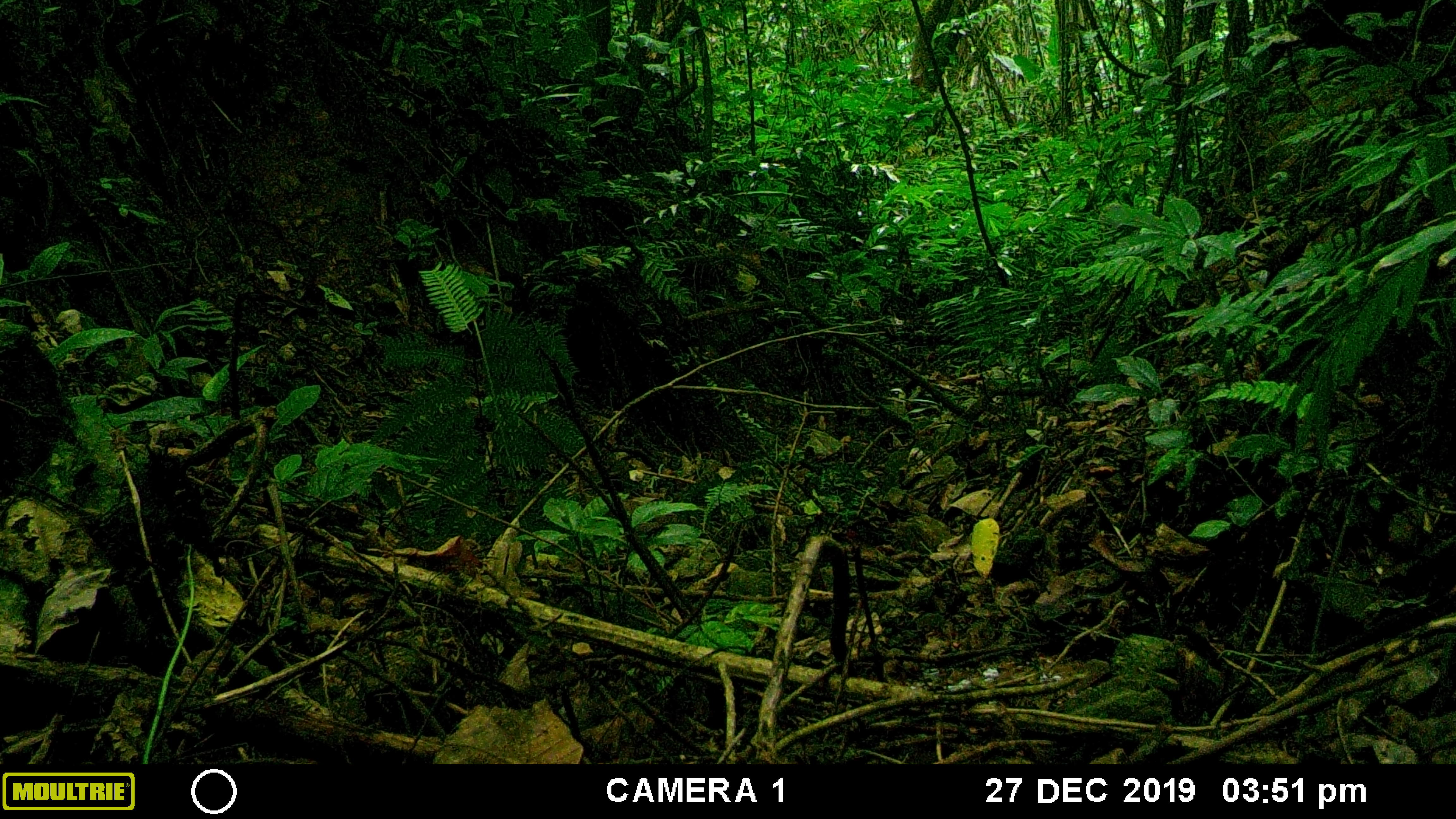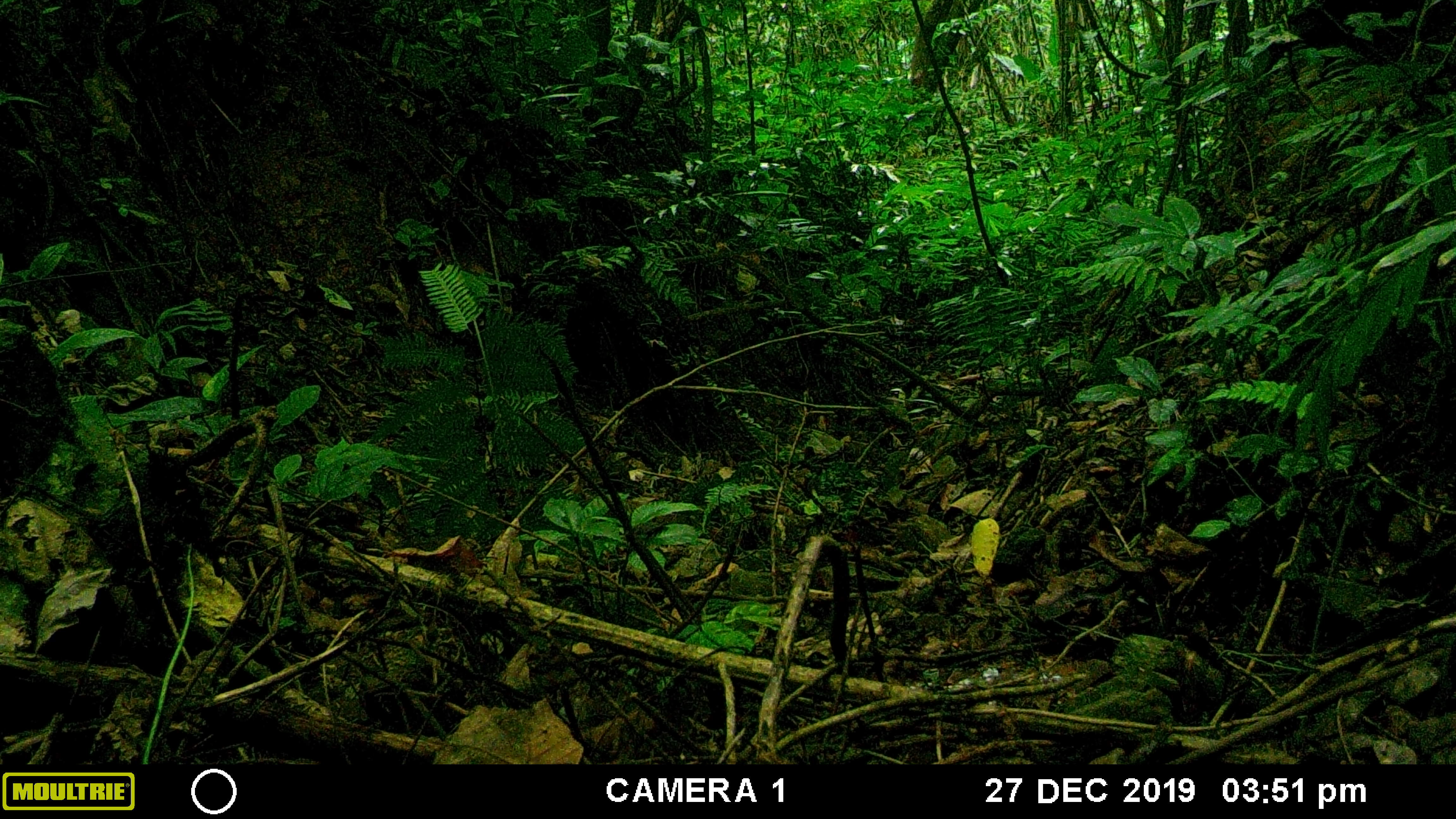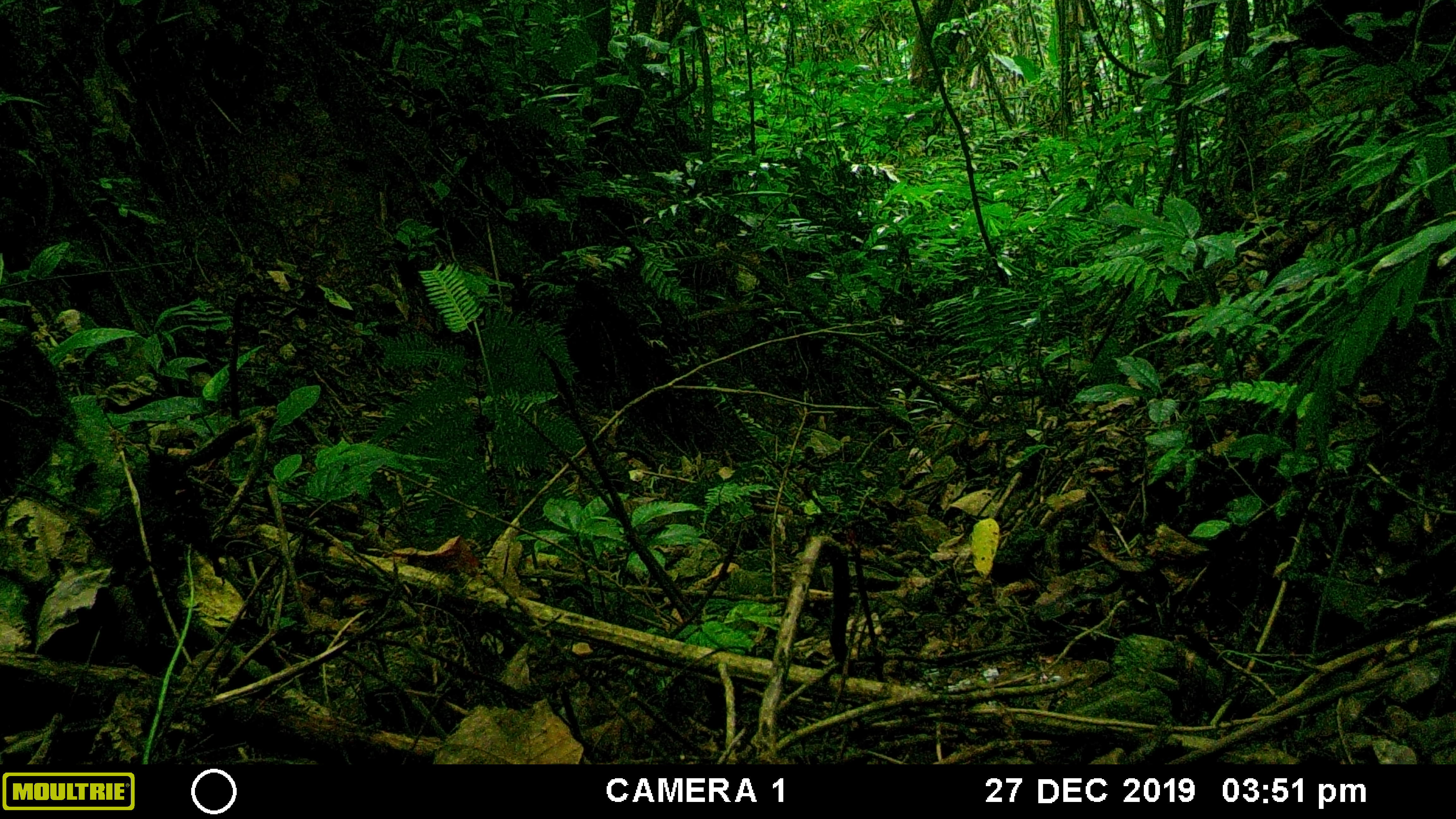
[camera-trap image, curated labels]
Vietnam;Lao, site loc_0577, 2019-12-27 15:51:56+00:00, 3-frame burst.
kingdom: Animalia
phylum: Chordata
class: Aves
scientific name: Aves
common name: bird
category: unidentified bird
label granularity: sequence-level